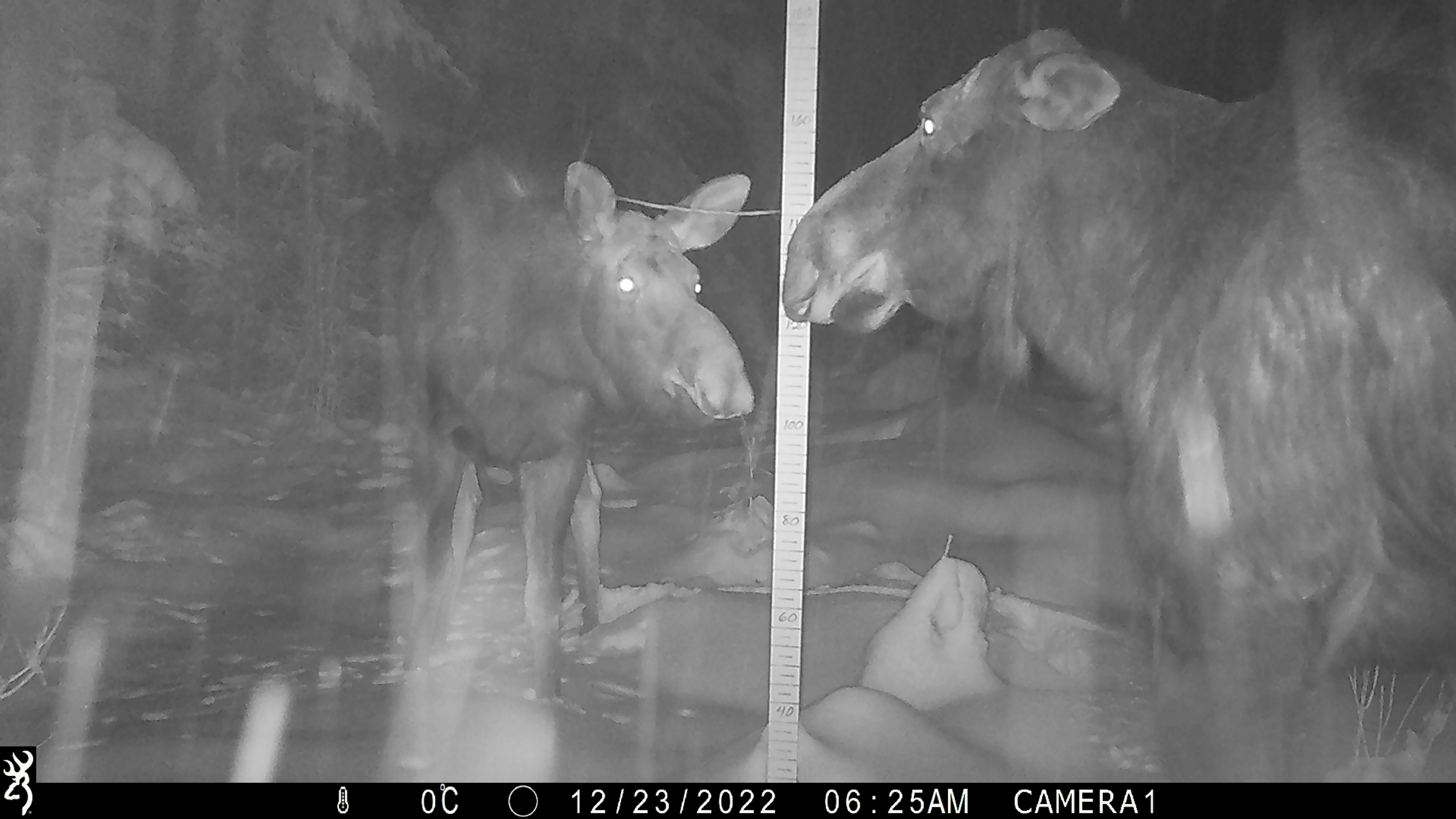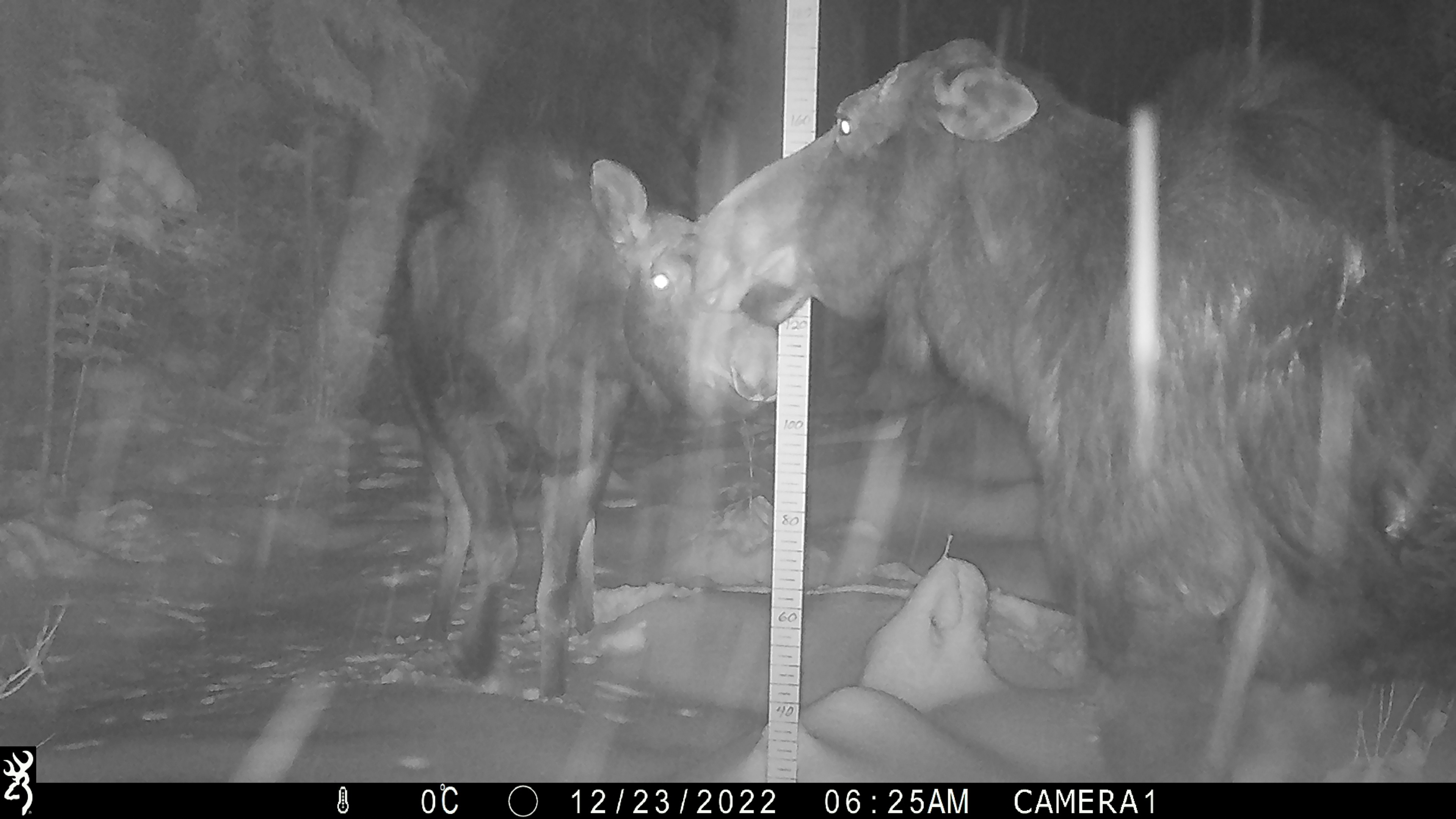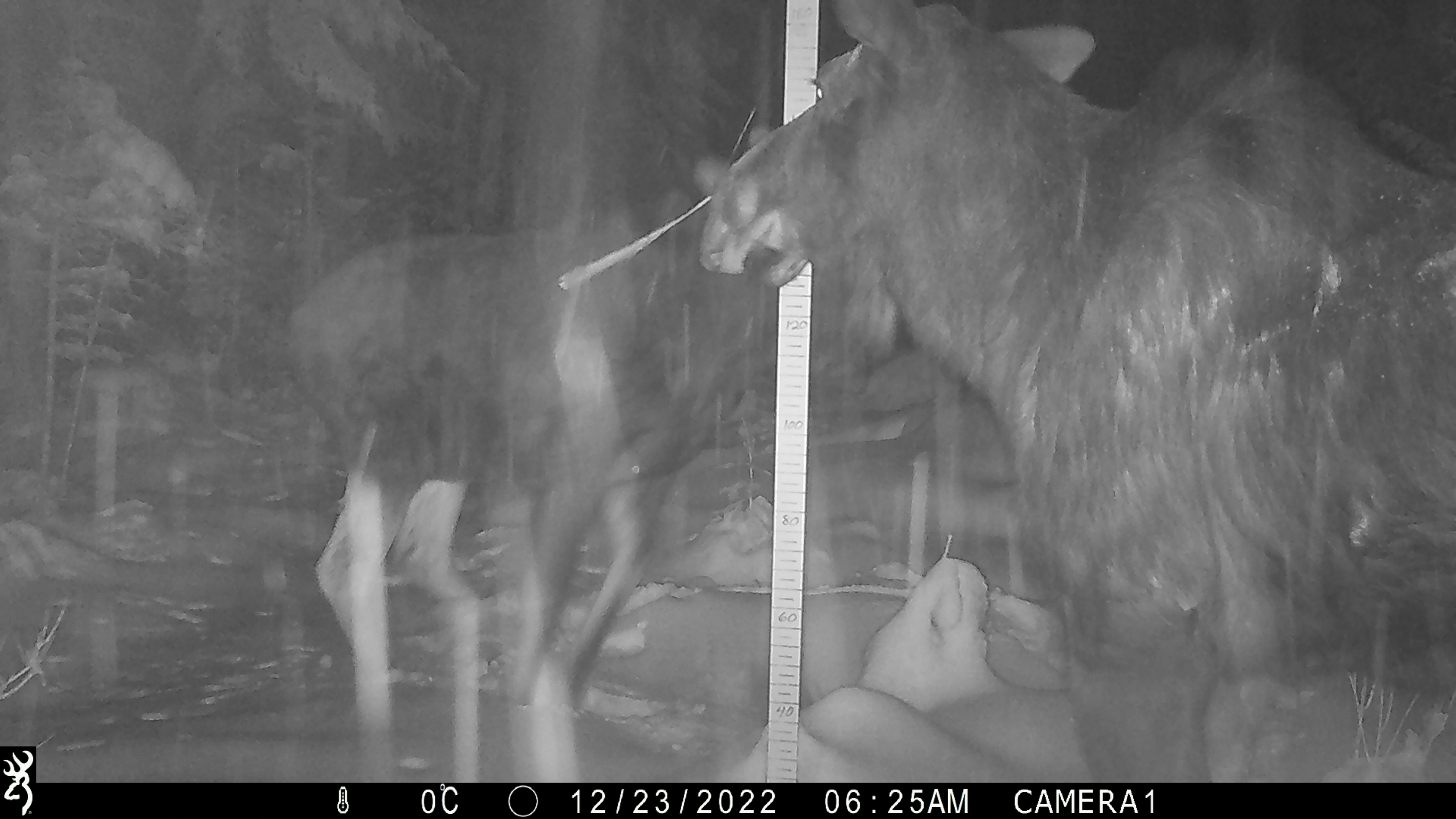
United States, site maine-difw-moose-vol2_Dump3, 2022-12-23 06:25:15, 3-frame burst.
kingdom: Animalia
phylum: Chordata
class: Mammalia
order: Artiodactyla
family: Cervidae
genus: Alces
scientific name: Alces alces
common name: moose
Moose (Alces alces).